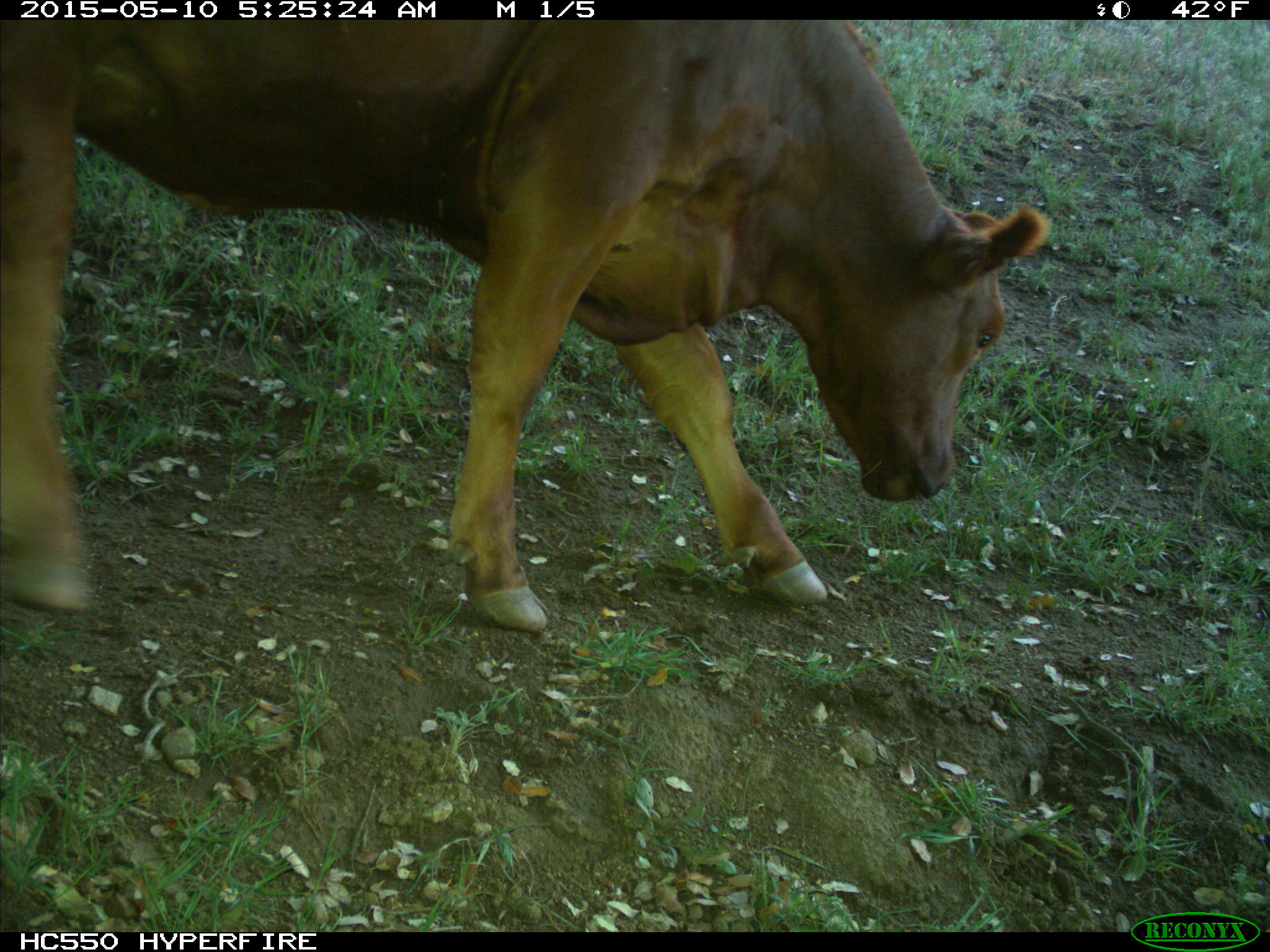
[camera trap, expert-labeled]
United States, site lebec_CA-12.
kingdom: Animalia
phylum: Chordata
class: Mammalia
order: Artiodactyla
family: Bovidae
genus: Bos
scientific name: Bos taurus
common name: domestic cow